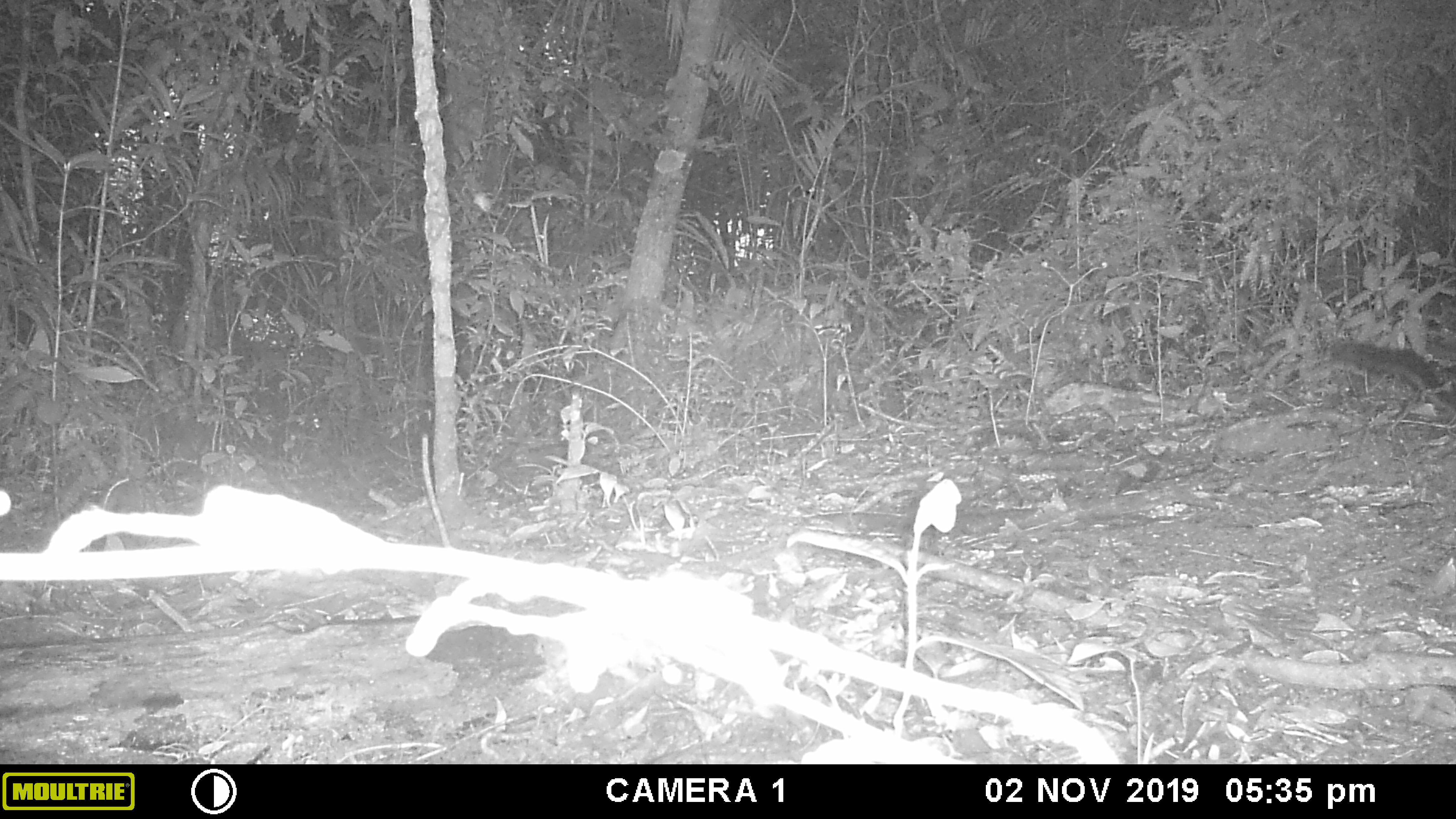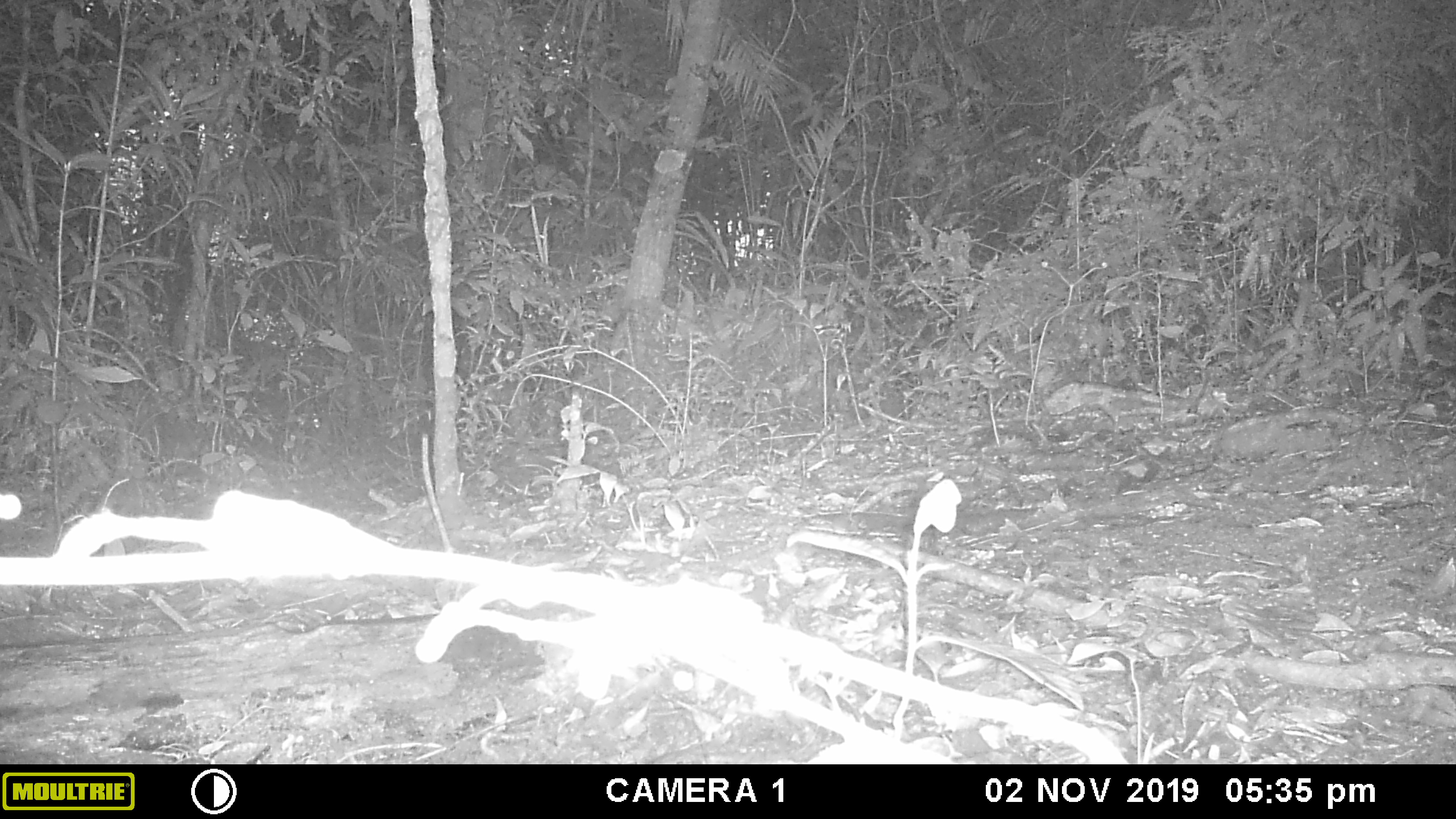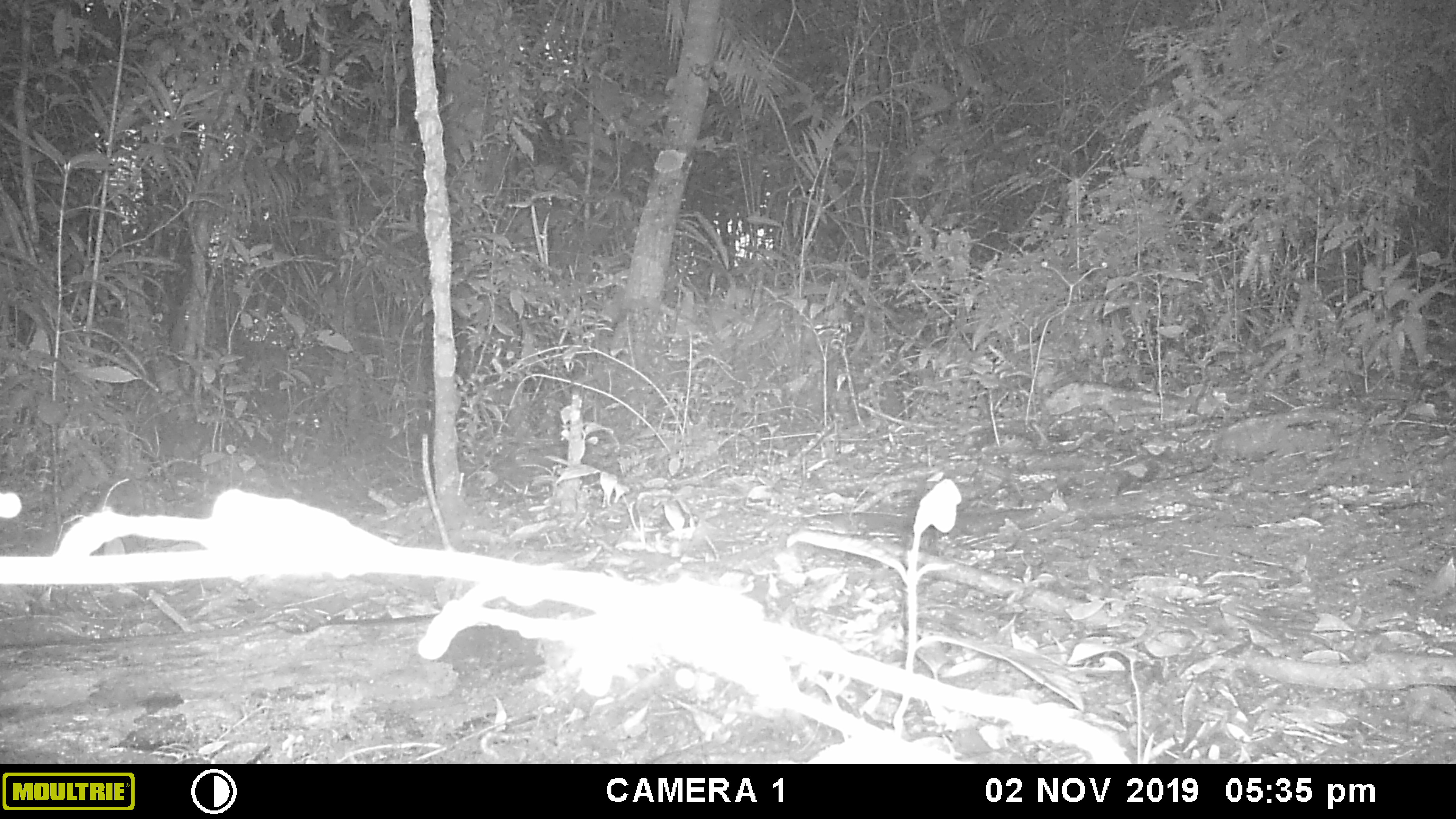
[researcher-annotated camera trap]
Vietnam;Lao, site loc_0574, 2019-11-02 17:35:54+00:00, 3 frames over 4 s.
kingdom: Animalia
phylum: Chordata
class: Mammalia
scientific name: Mammalia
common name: mammal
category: unidentified small mammal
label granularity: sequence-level